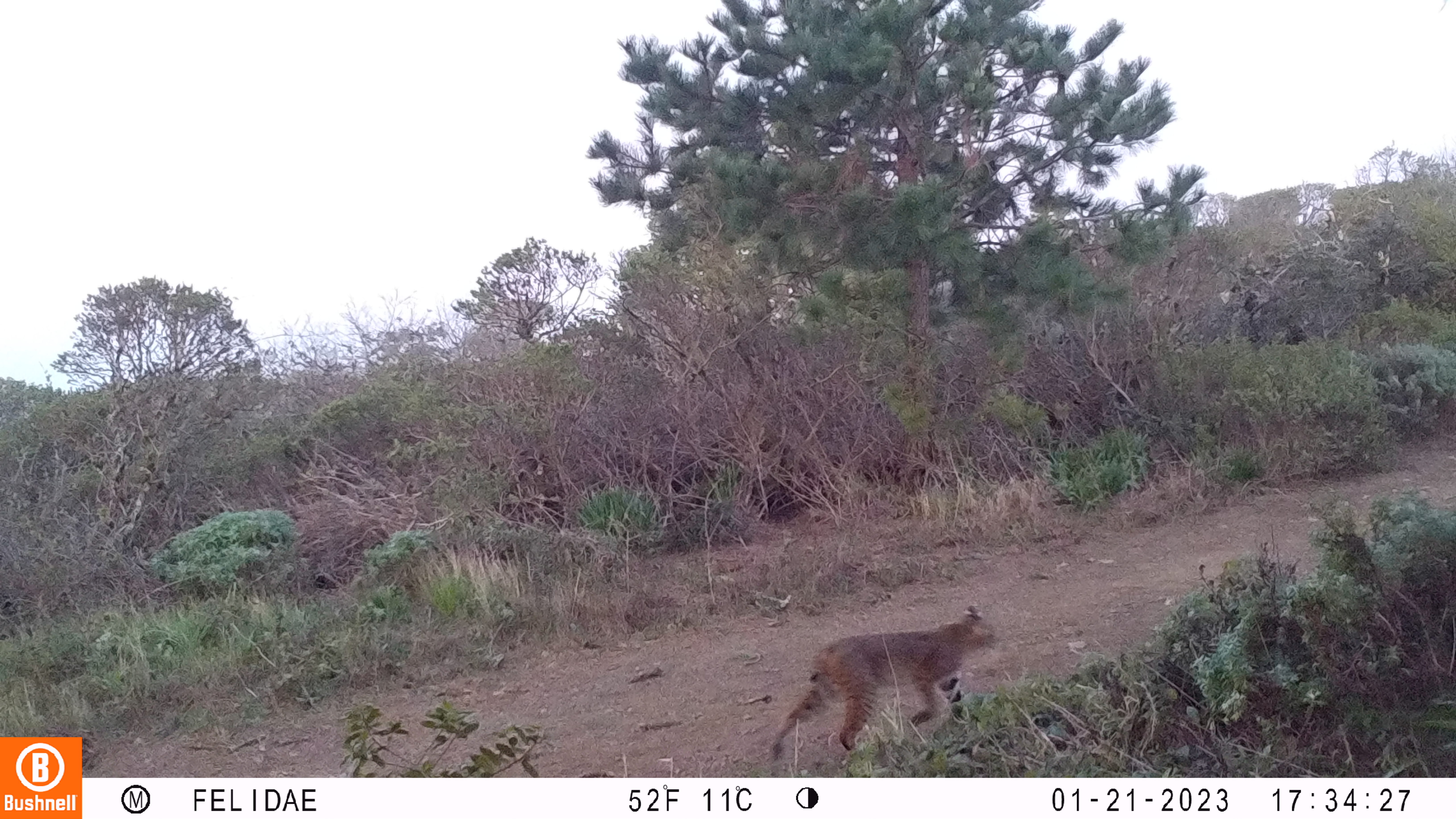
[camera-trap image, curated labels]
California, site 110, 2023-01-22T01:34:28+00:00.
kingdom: Animalia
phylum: Chordata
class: Mammalia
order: Carnivora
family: Felidae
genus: Lynx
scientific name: Lynx rufus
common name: bobcat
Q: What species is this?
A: Bobcat (Lynx rufus).